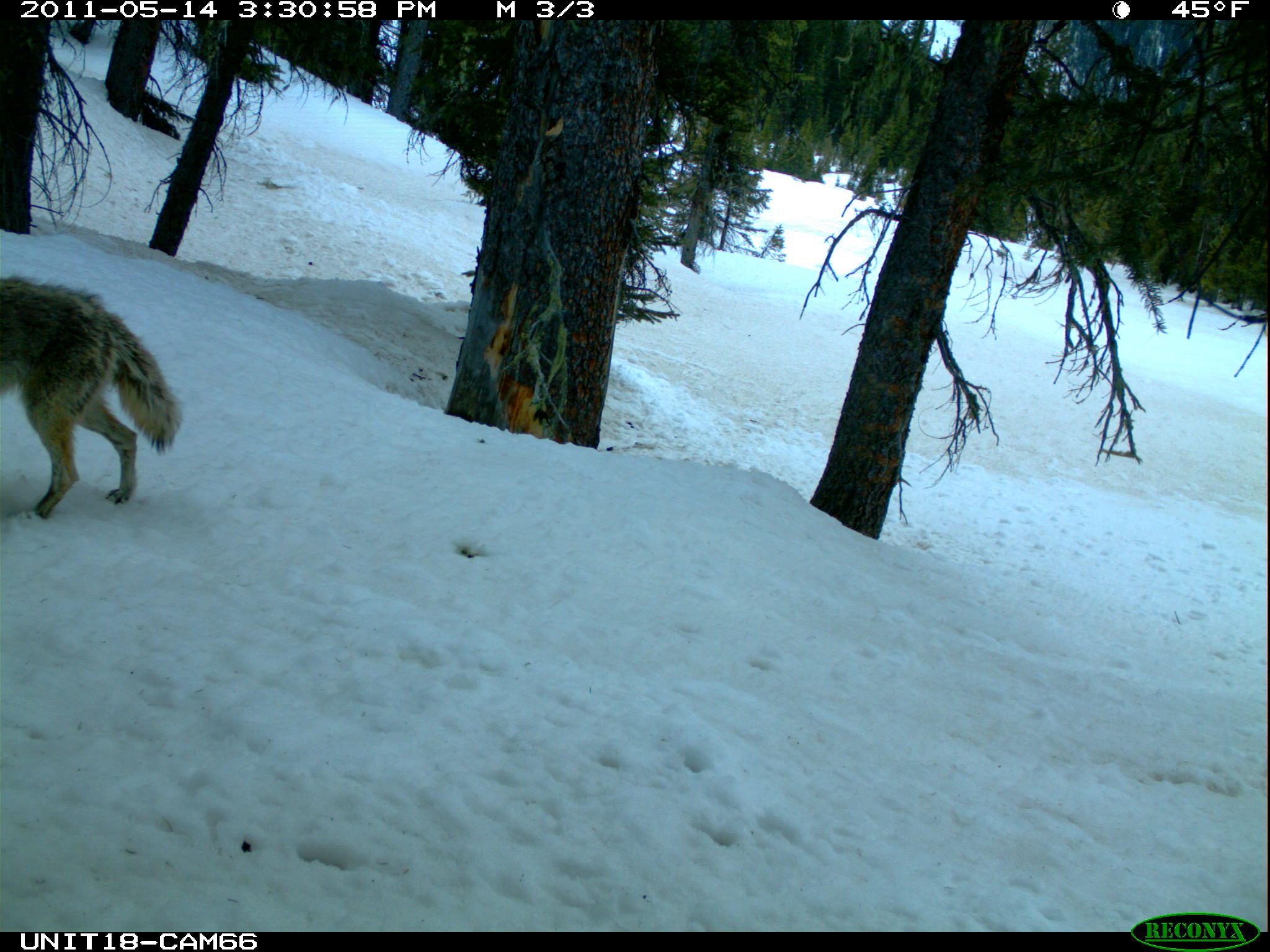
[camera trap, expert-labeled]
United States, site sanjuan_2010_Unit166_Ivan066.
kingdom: Animalia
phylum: Chordata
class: Mammalia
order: Carnivora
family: Canidae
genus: Canis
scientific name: Canis latrans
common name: coyote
Canis latrans (coyote).